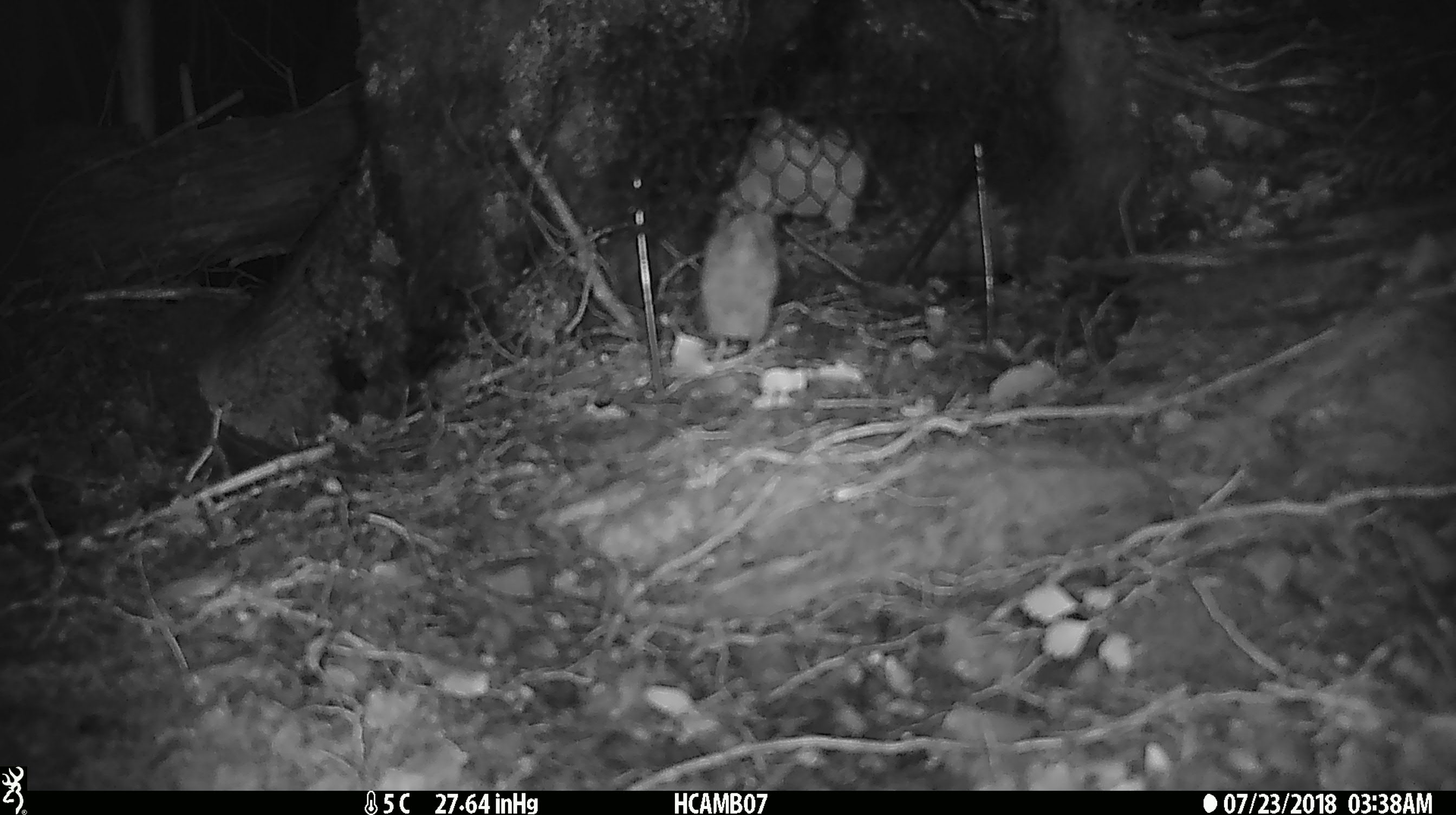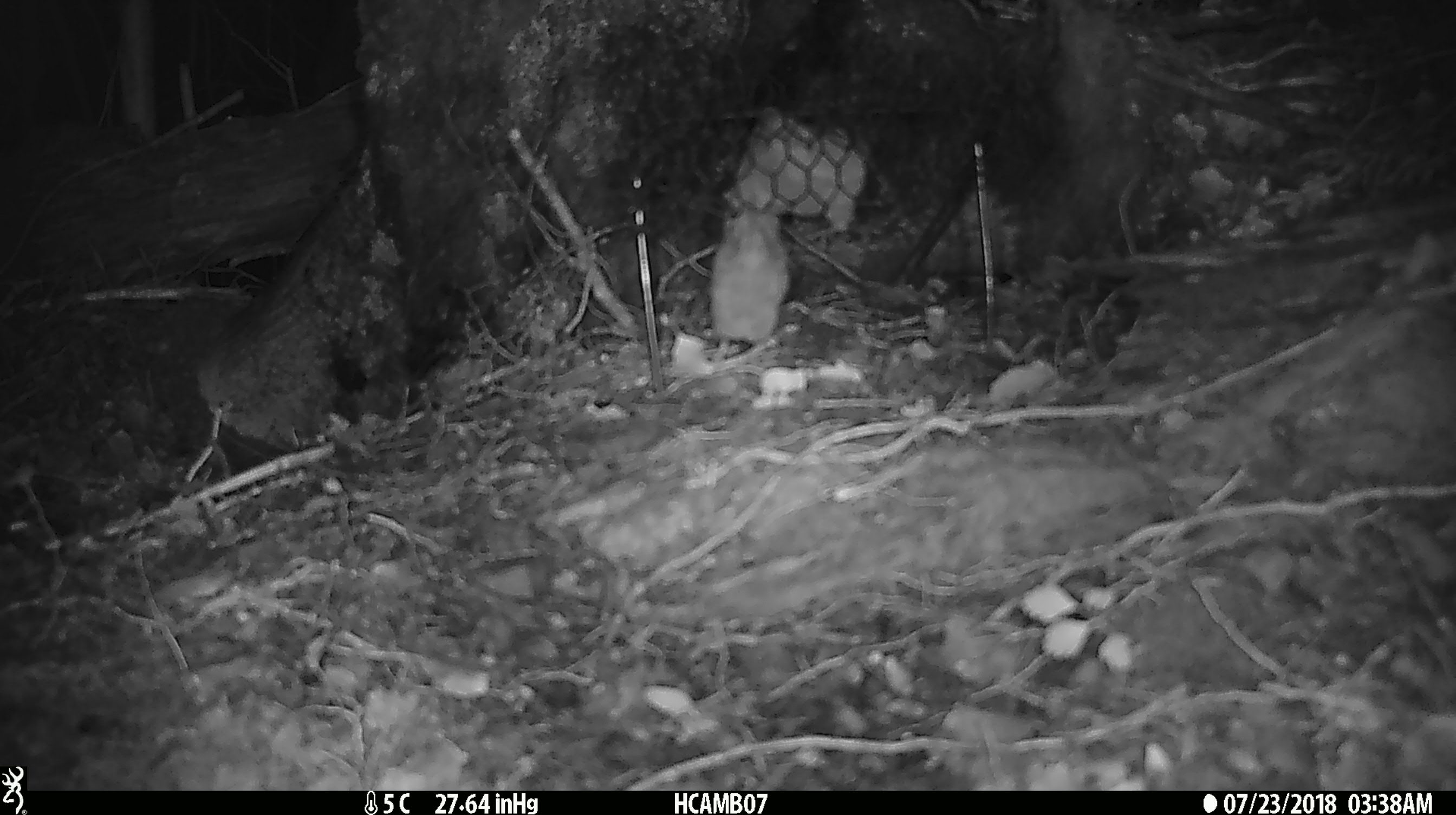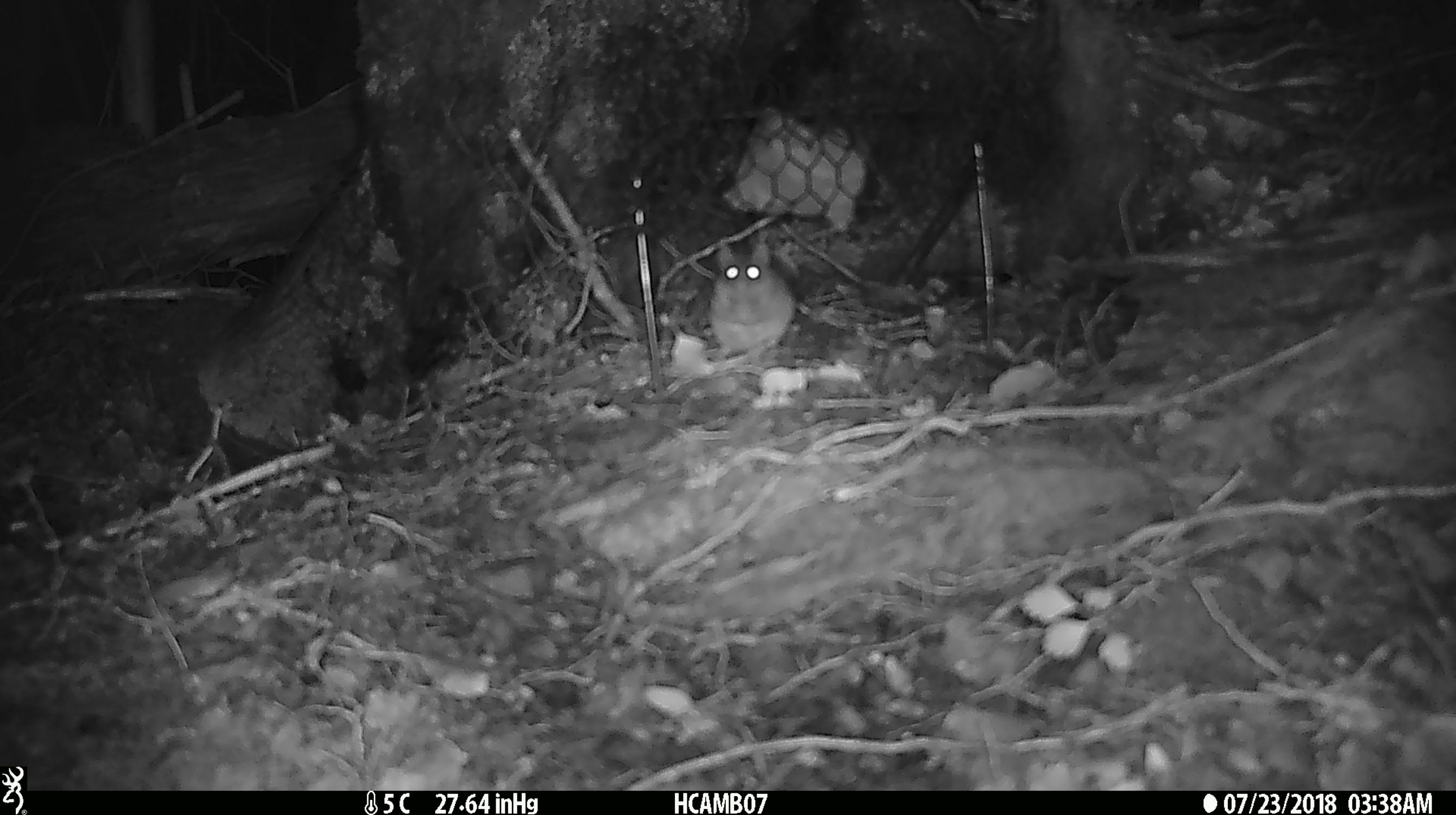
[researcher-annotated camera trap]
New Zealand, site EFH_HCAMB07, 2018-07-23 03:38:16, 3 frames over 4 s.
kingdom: Animalia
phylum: Chordata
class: Mammalia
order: Rodentia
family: Muridae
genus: Mus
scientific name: Mus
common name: mouse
Mouse (Mus).